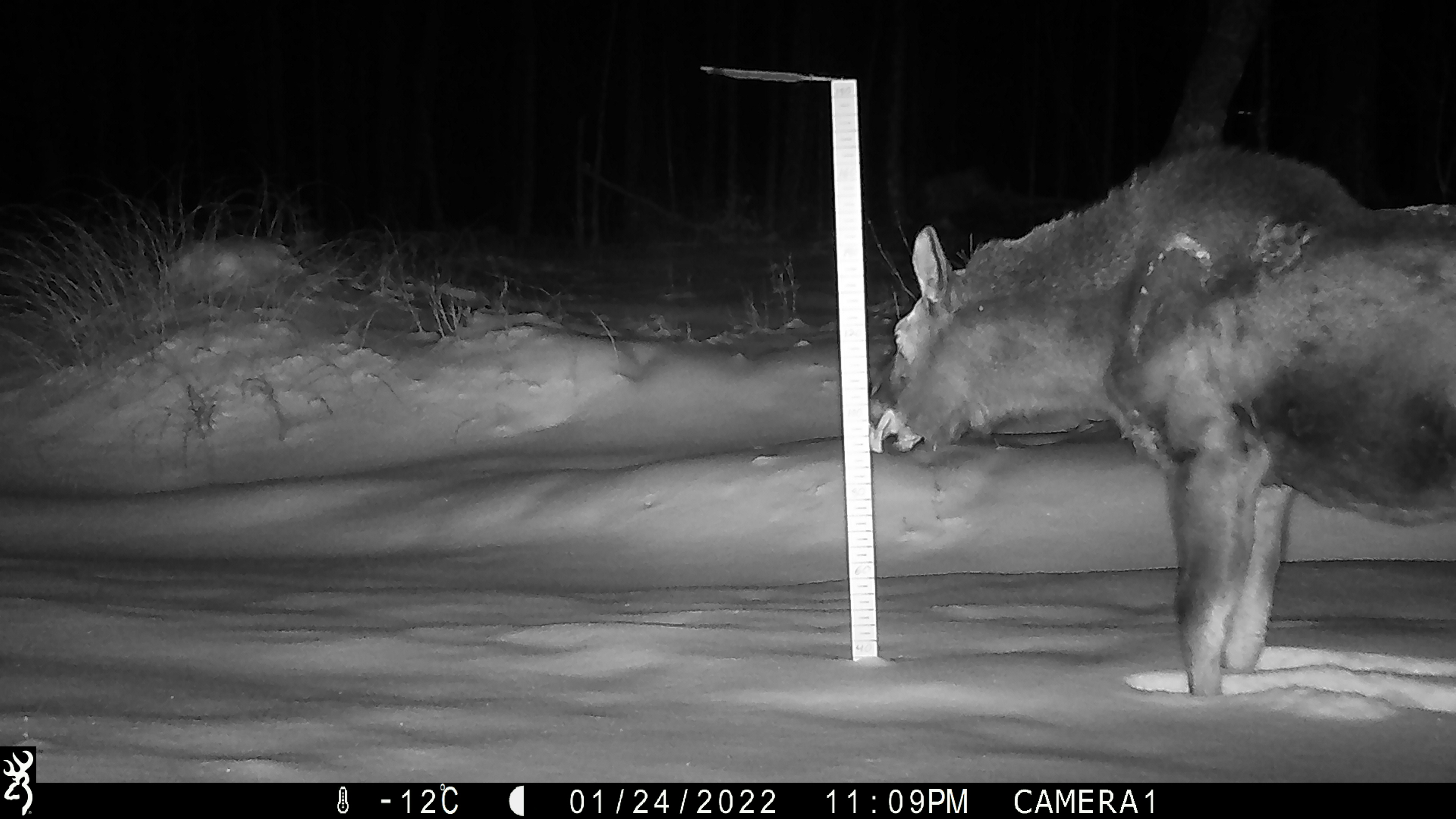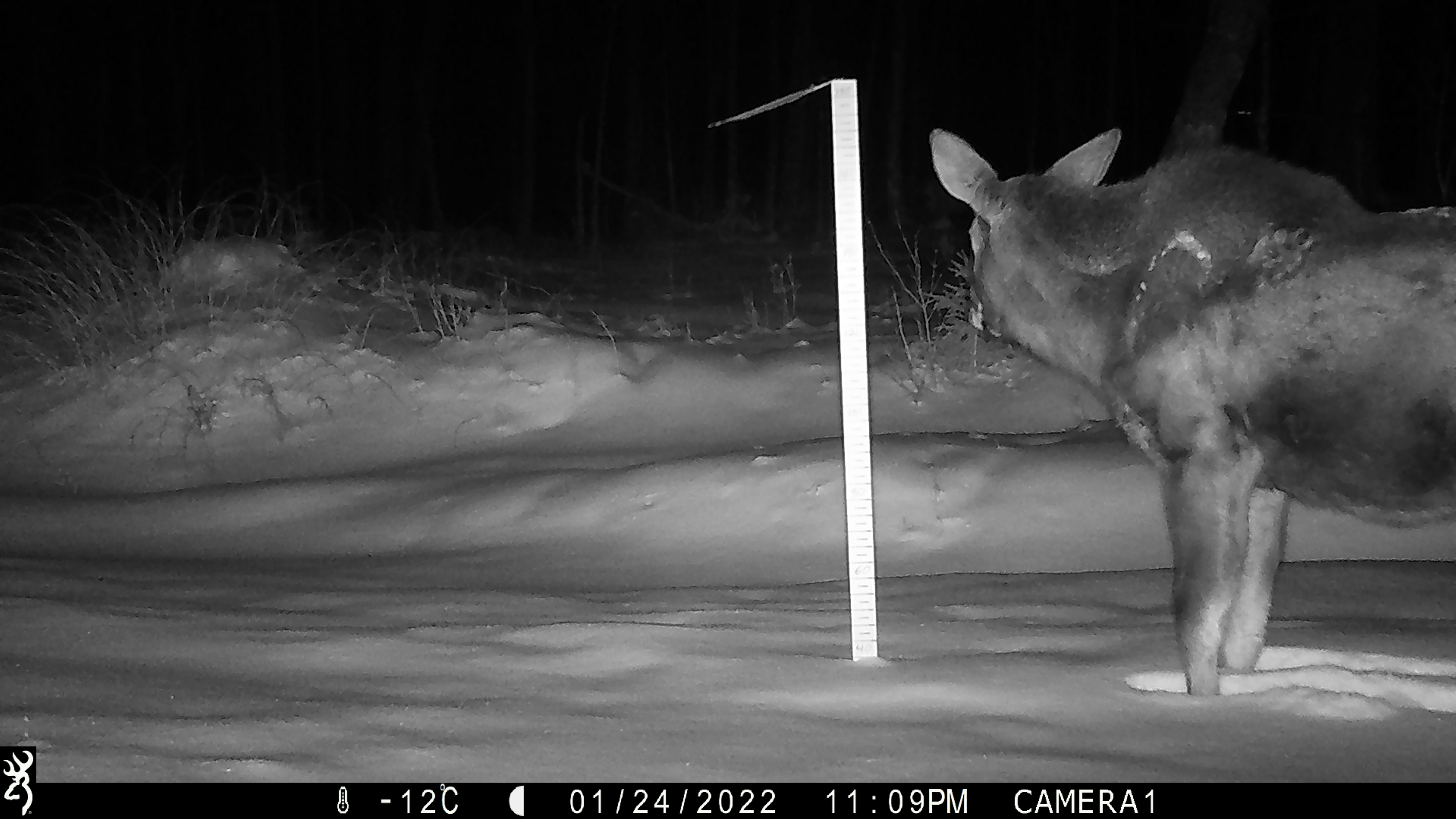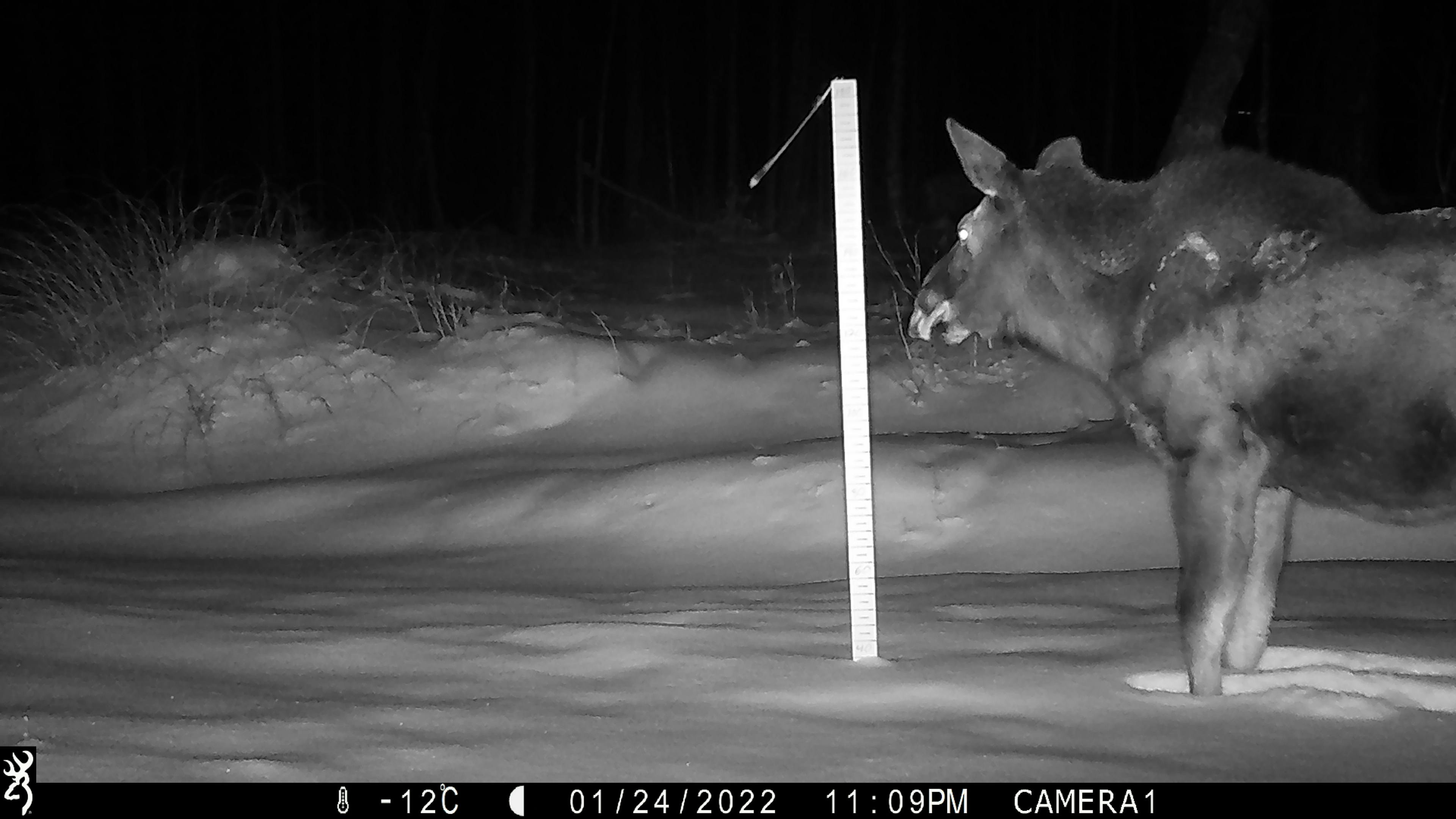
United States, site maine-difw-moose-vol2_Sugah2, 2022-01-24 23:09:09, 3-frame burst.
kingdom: Animalia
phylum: Chordata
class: Mammalia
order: Artiodactyla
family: Cervidae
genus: Alces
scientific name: Alces alces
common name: moose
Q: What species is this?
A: Moose (Alces alces).